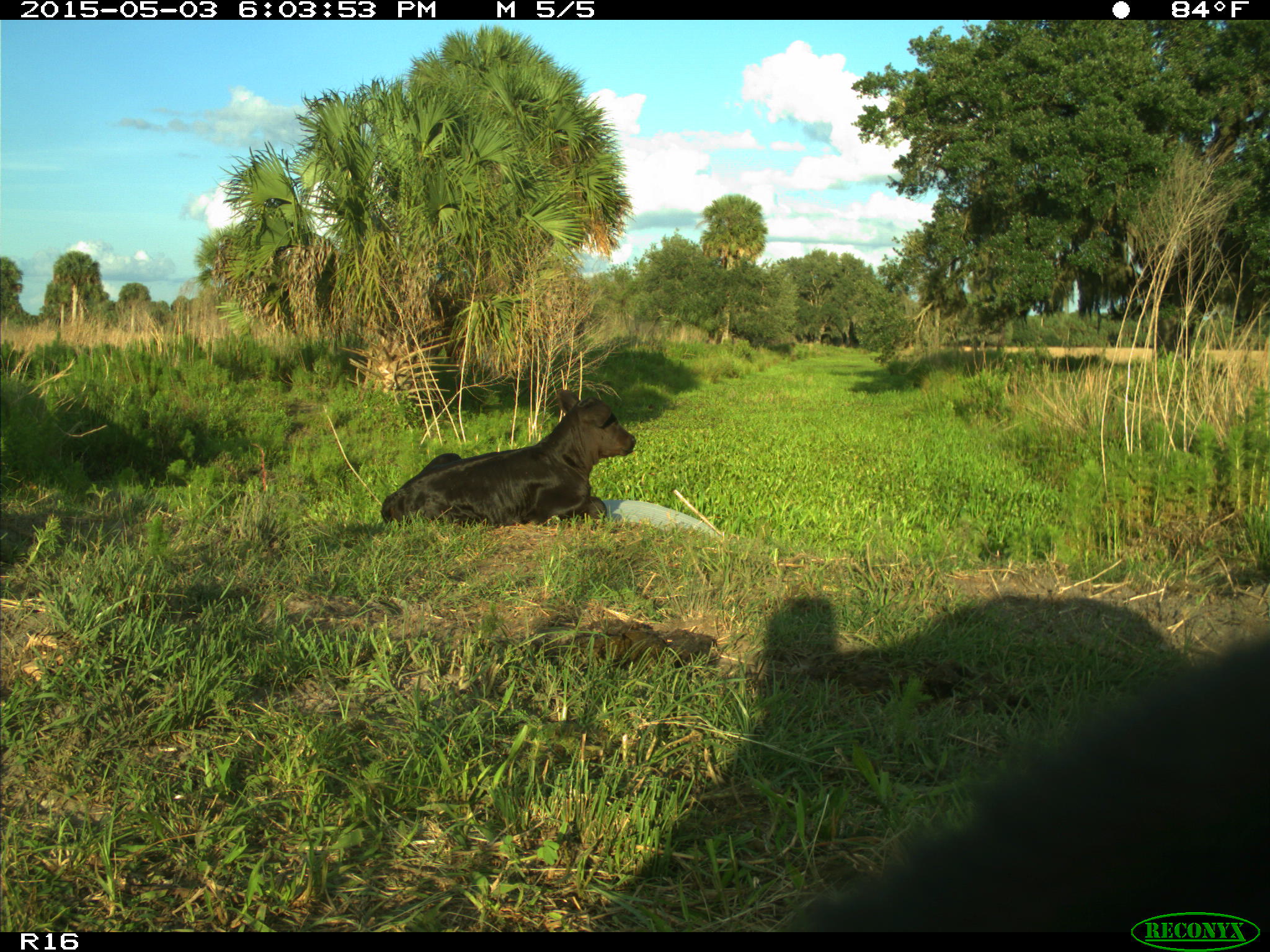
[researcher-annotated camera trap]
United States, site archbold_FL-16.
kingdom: Animalia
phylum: Chordata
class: Mammalia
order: Artiodactyla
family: Bovidae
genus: Bos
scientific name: Bos taurus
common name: domestic cow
Bos taurus (domestic cow).